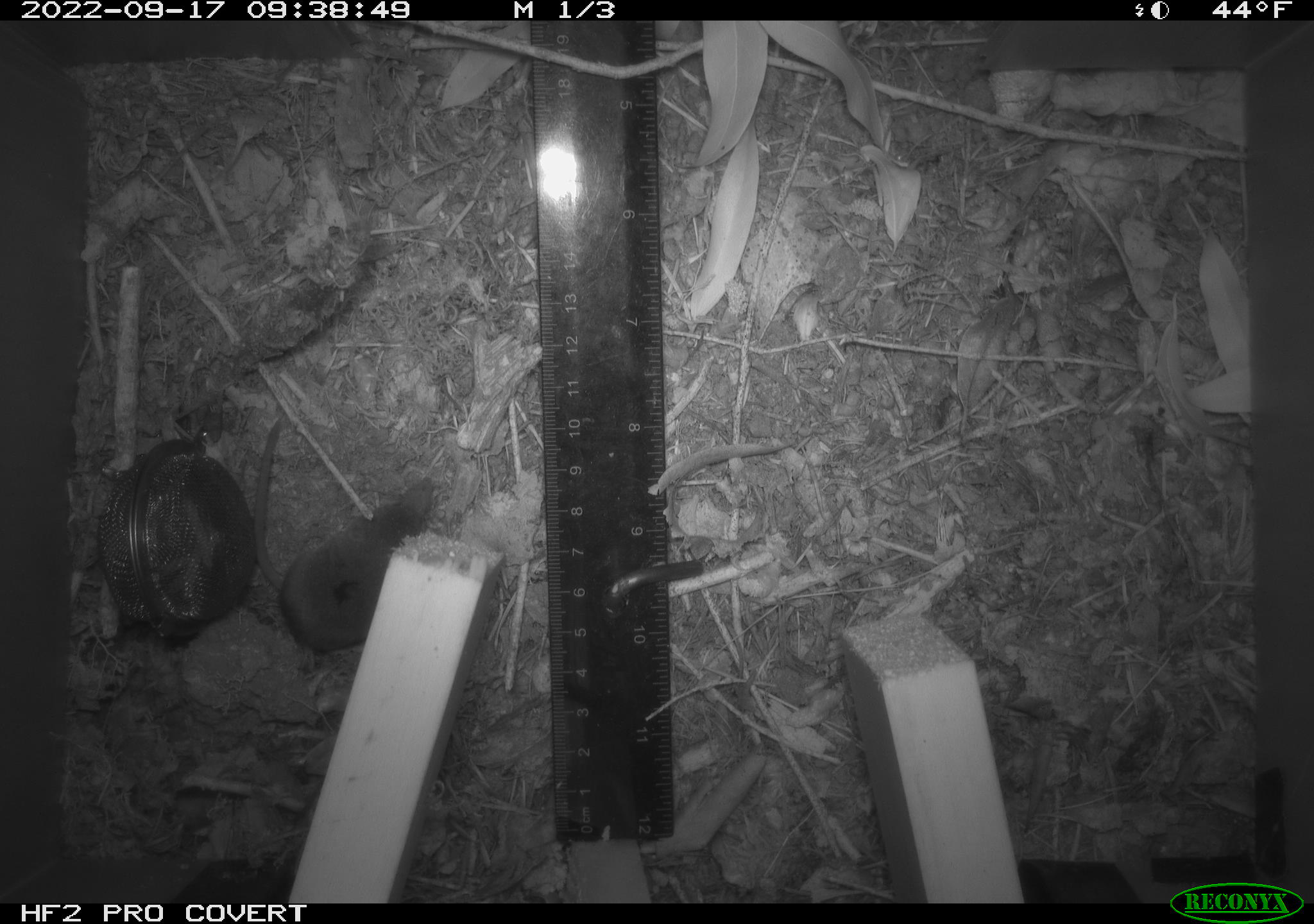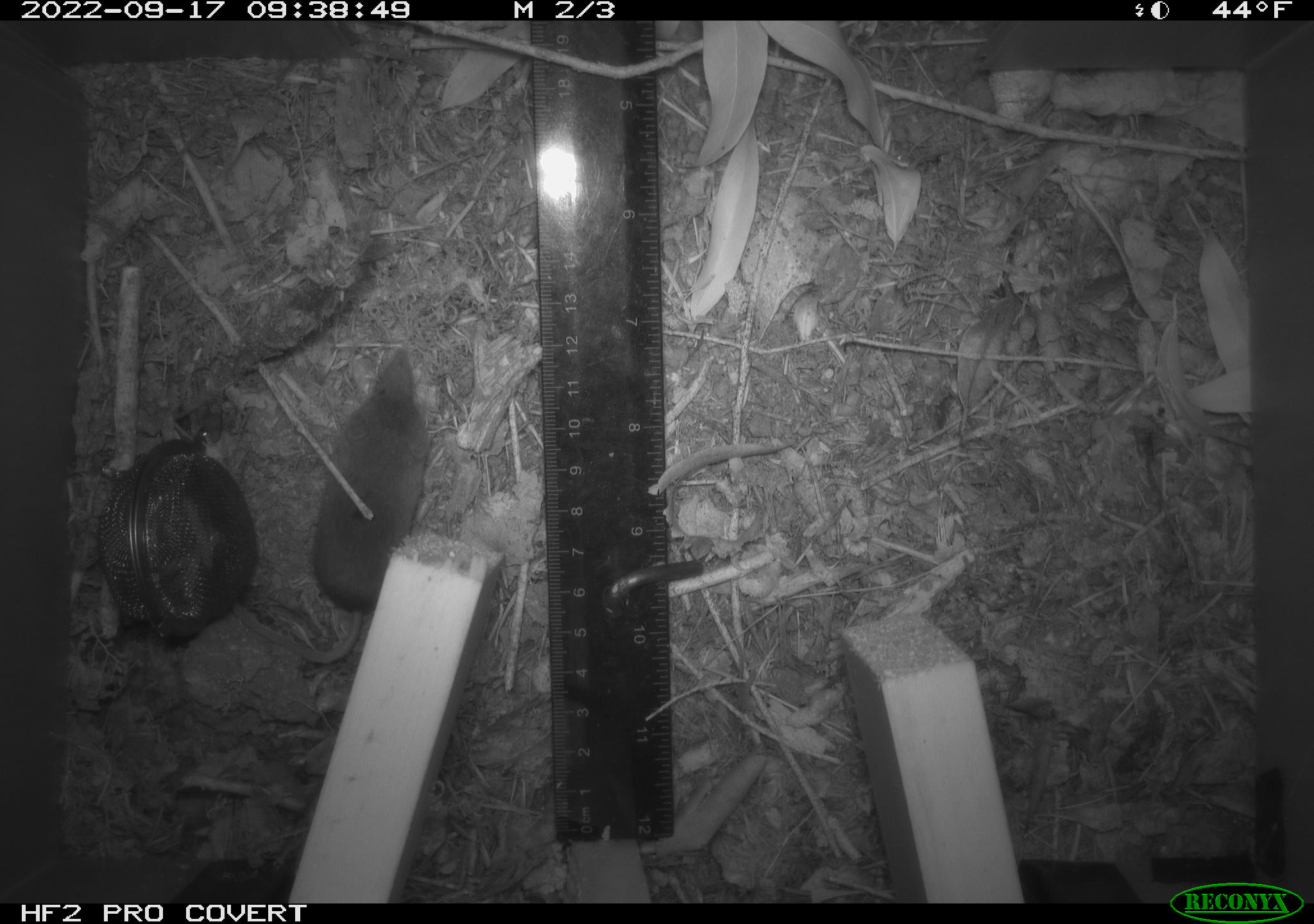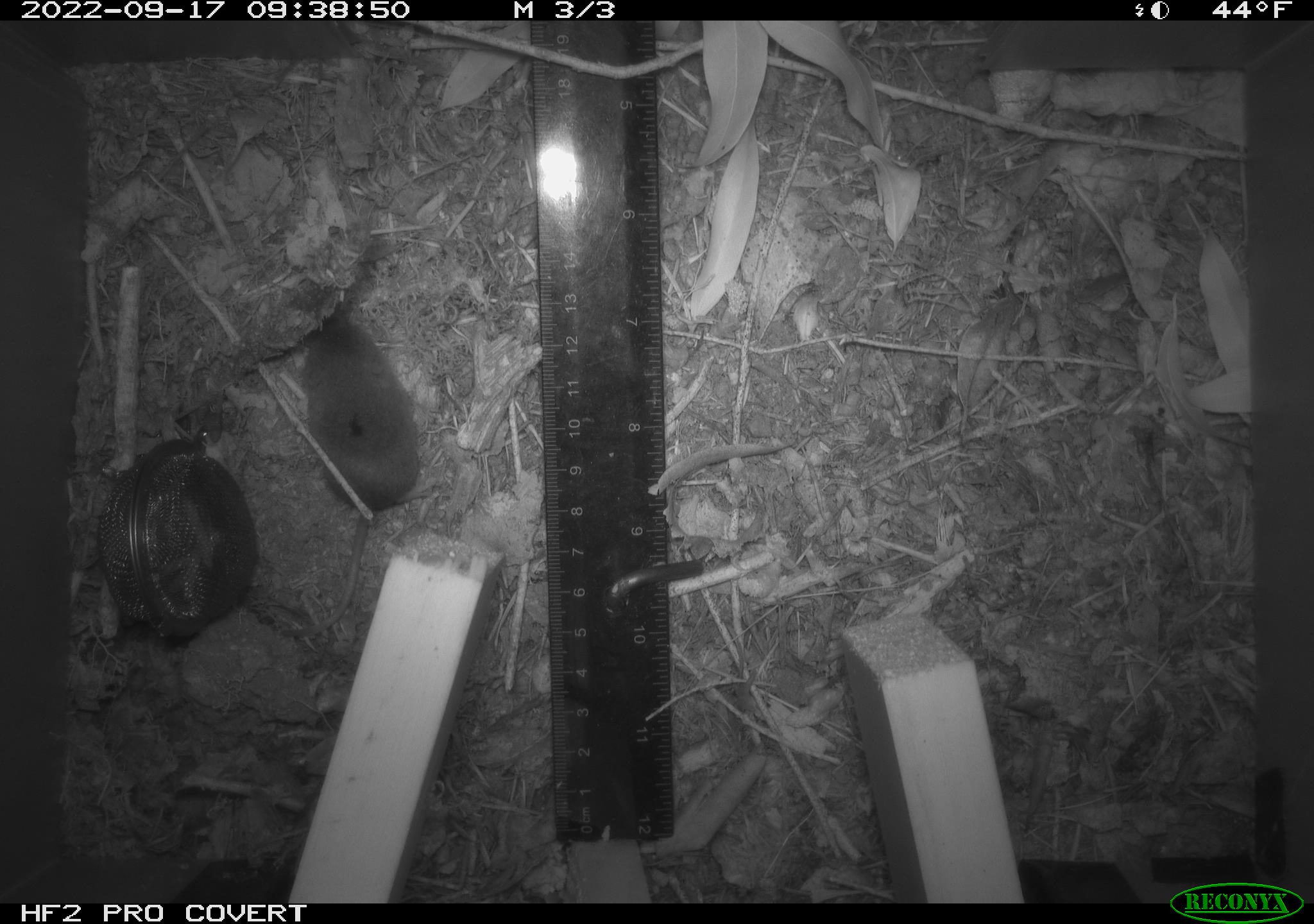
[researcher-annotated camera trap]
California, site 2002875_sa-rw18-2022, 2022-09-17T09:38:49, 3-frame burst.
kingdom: Animalia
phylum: Chordata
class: Mammalia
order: Eulipotyphla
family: Soricidae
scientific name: Soricidae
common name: shrews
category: soricidae family